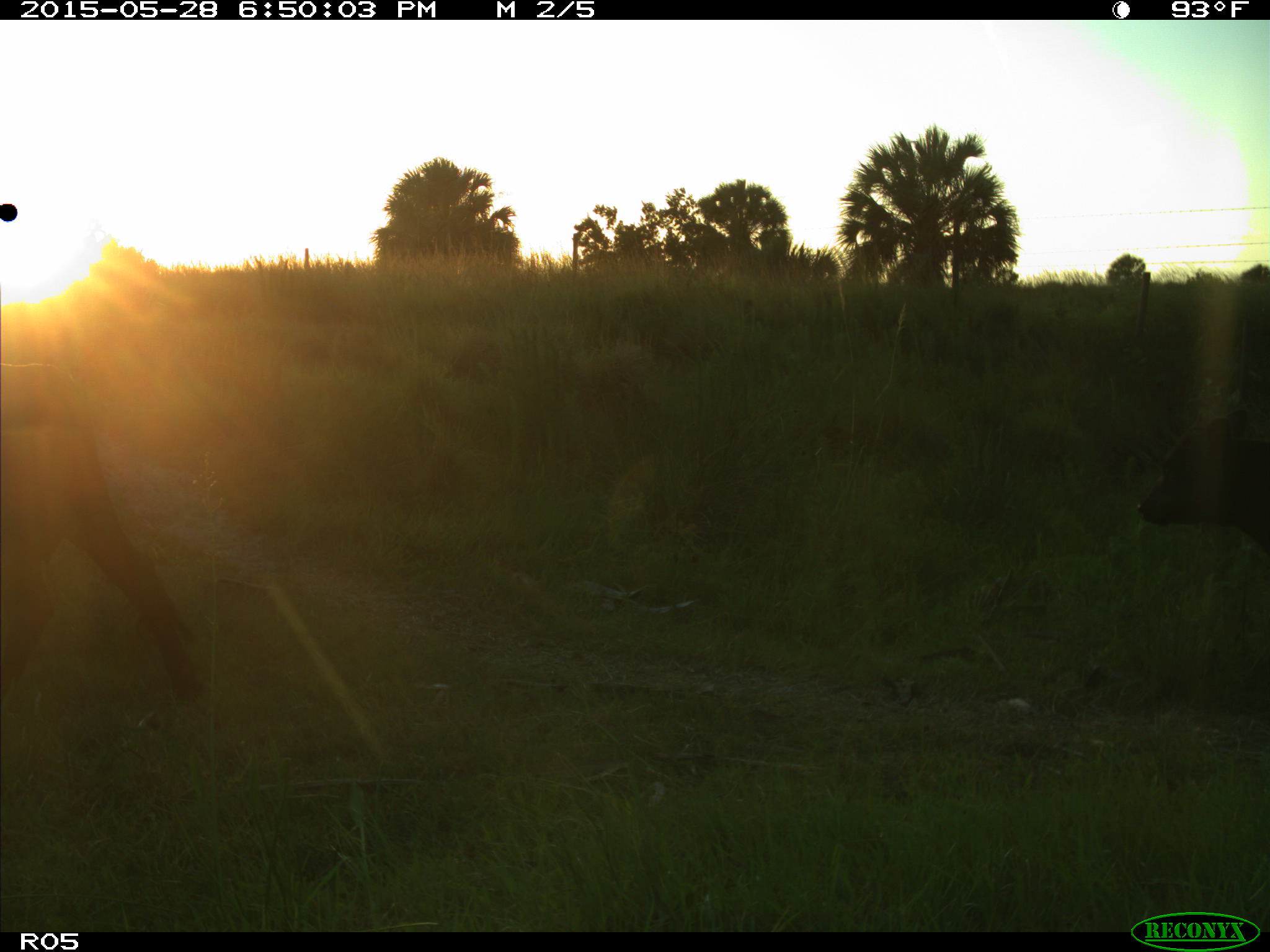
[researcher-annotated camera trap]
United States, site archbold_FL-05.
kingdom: Animalia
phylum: Chordata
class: Mammalia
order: Artiodactyla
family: Bovidae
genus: Bos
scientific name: Bos taurus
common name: domestic cow